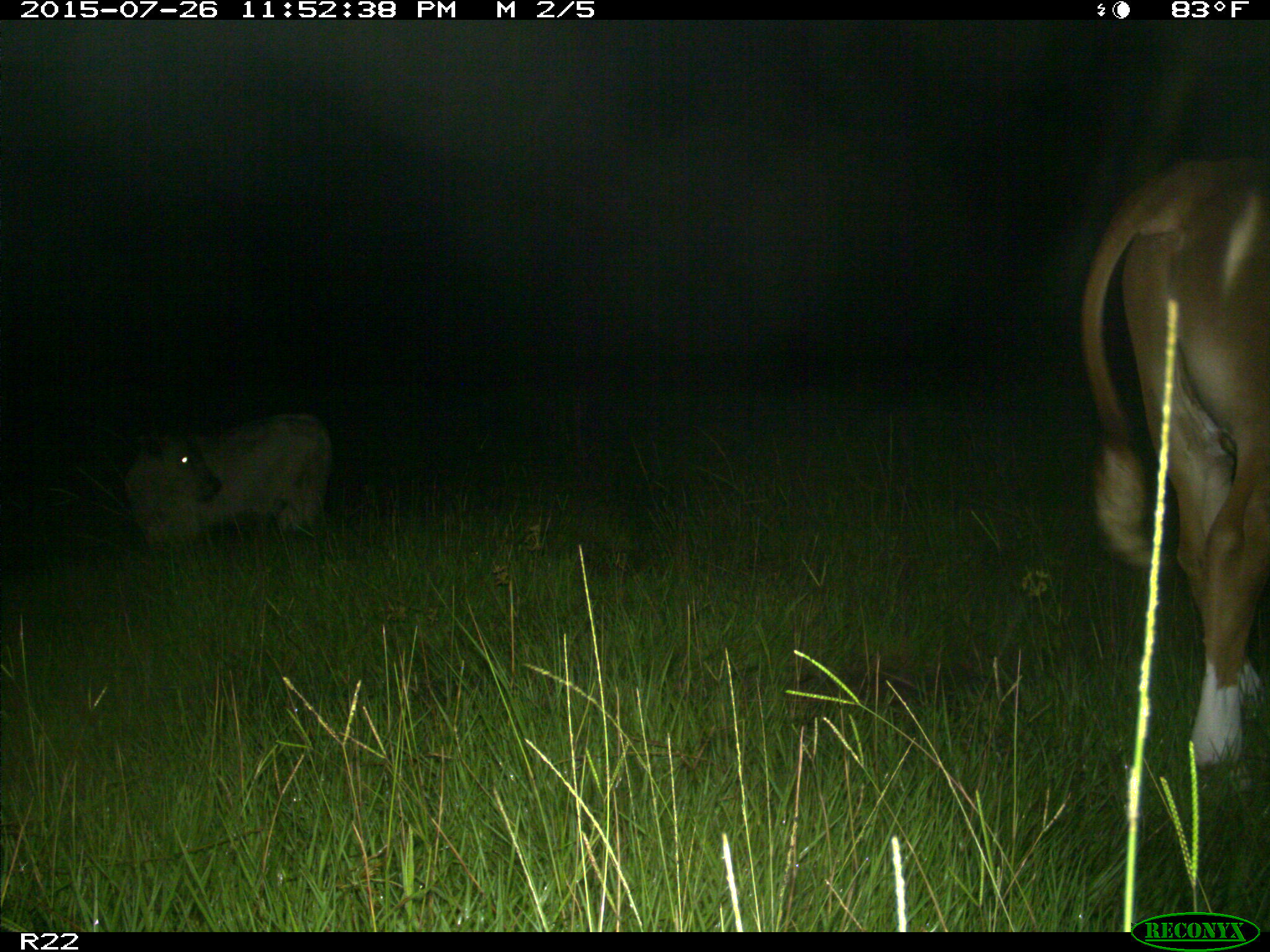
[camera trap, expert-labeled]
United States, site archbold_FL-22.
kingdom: Animalia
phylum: Chordata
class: Mammalia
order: Artiodactyla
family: Bovidae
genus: Bos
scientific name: Bos taurus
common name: domestic cow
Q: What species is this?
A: Bos taurus (domestic cow).